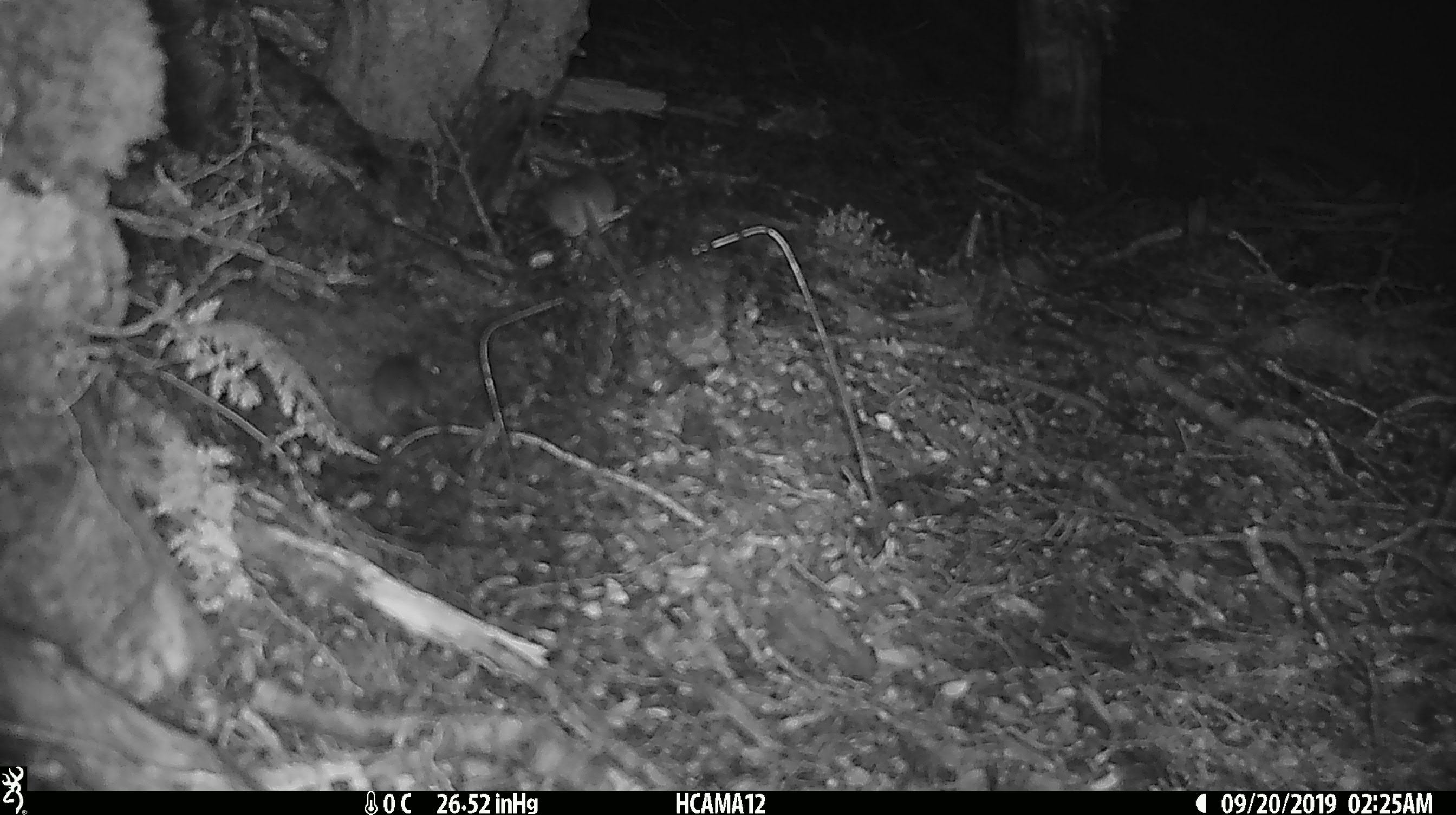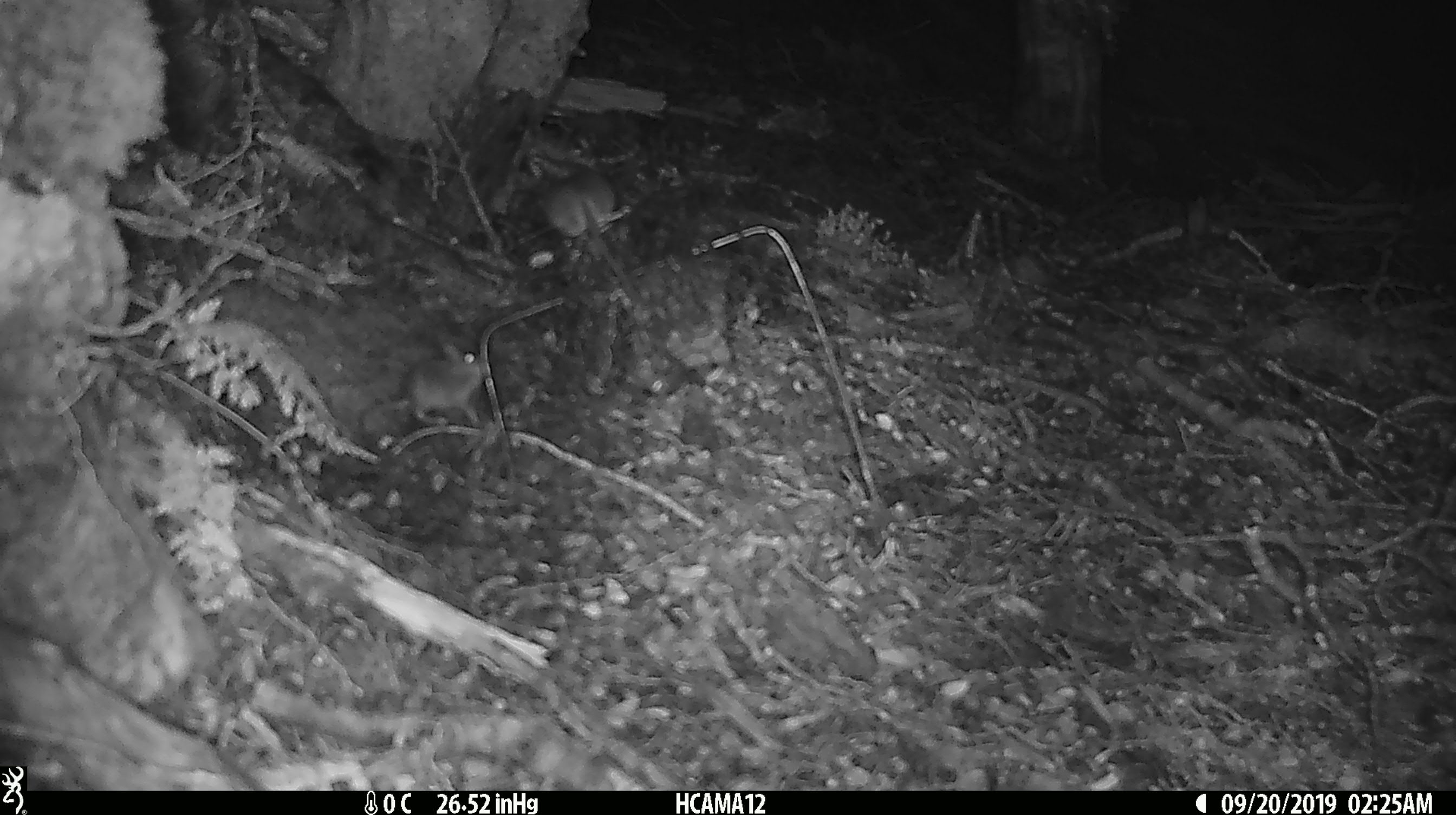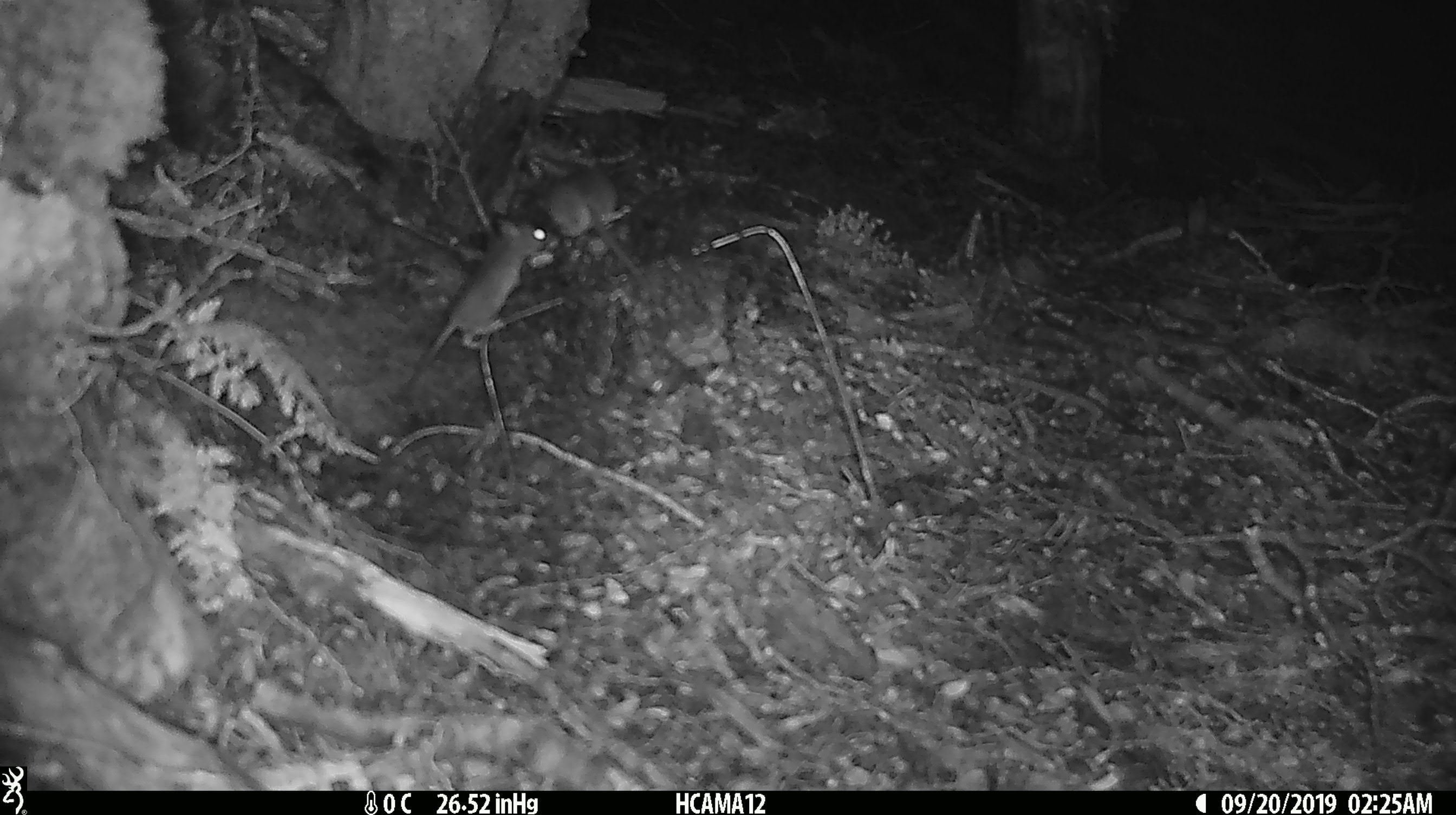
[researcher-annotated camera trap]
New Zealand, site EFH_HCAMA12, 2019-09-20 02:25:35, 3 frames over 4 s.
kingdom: Animalia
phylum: Chordata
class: Mammalia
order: Rodentia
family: Muridae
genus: Mus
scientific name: Mus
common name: mouse